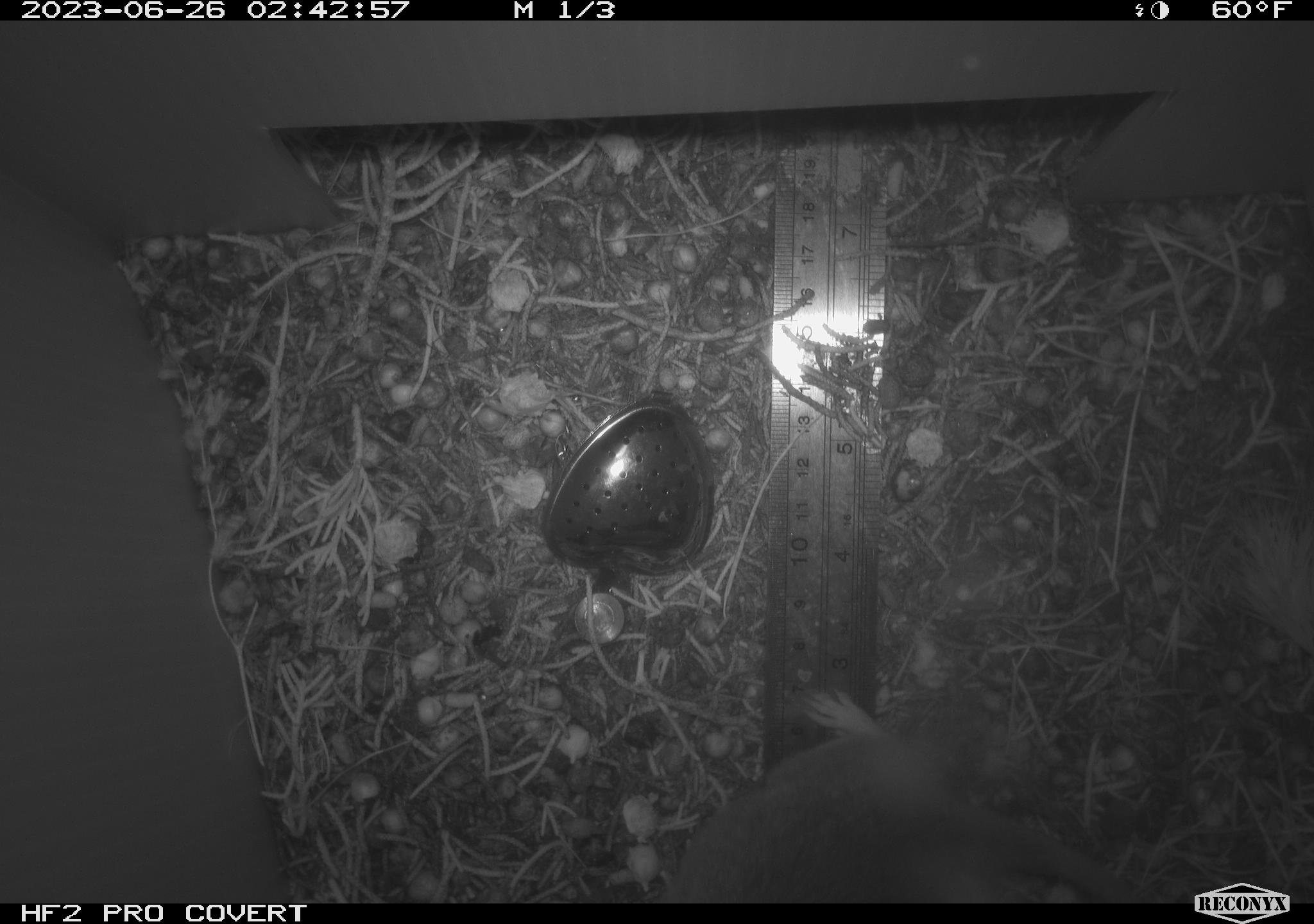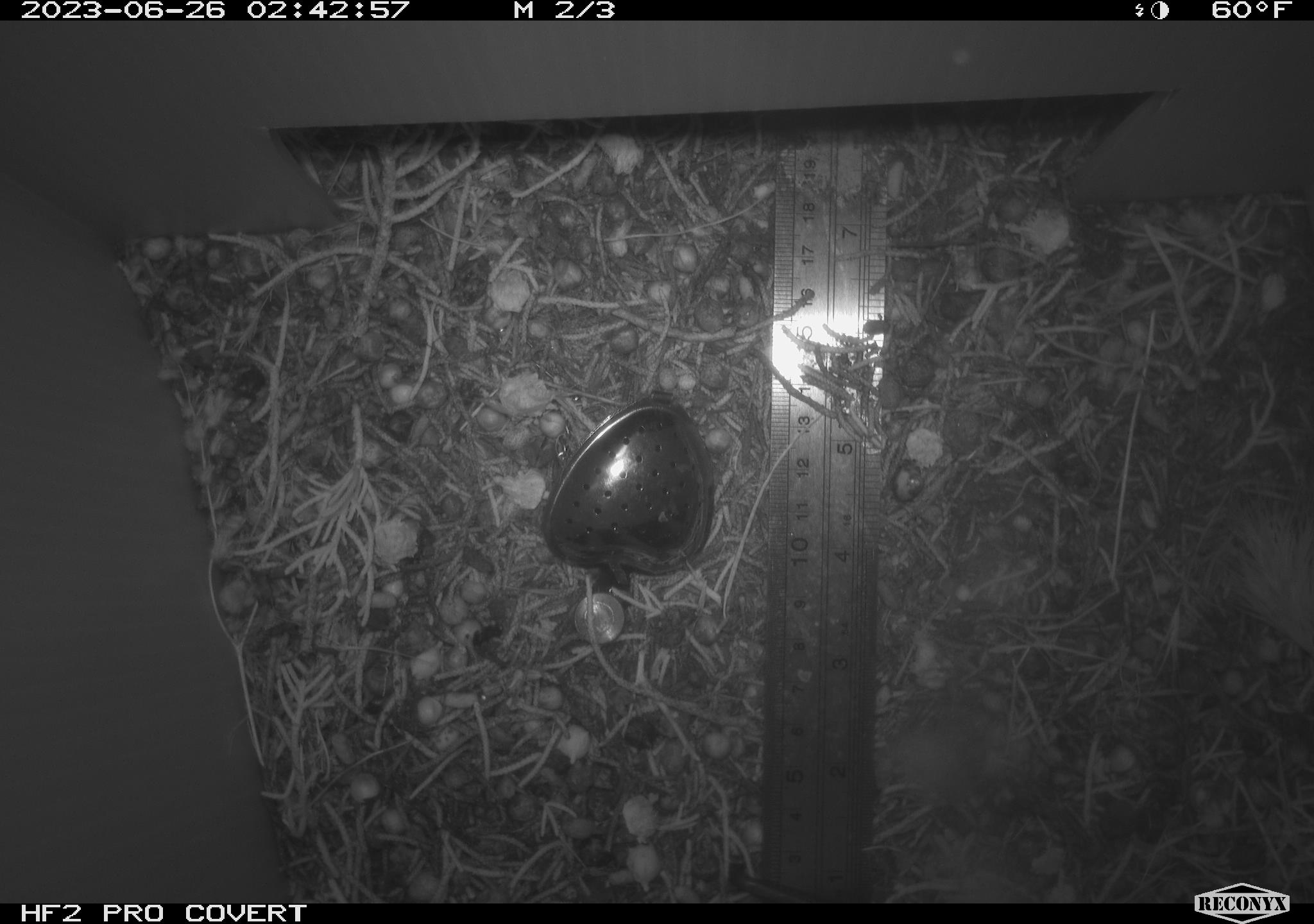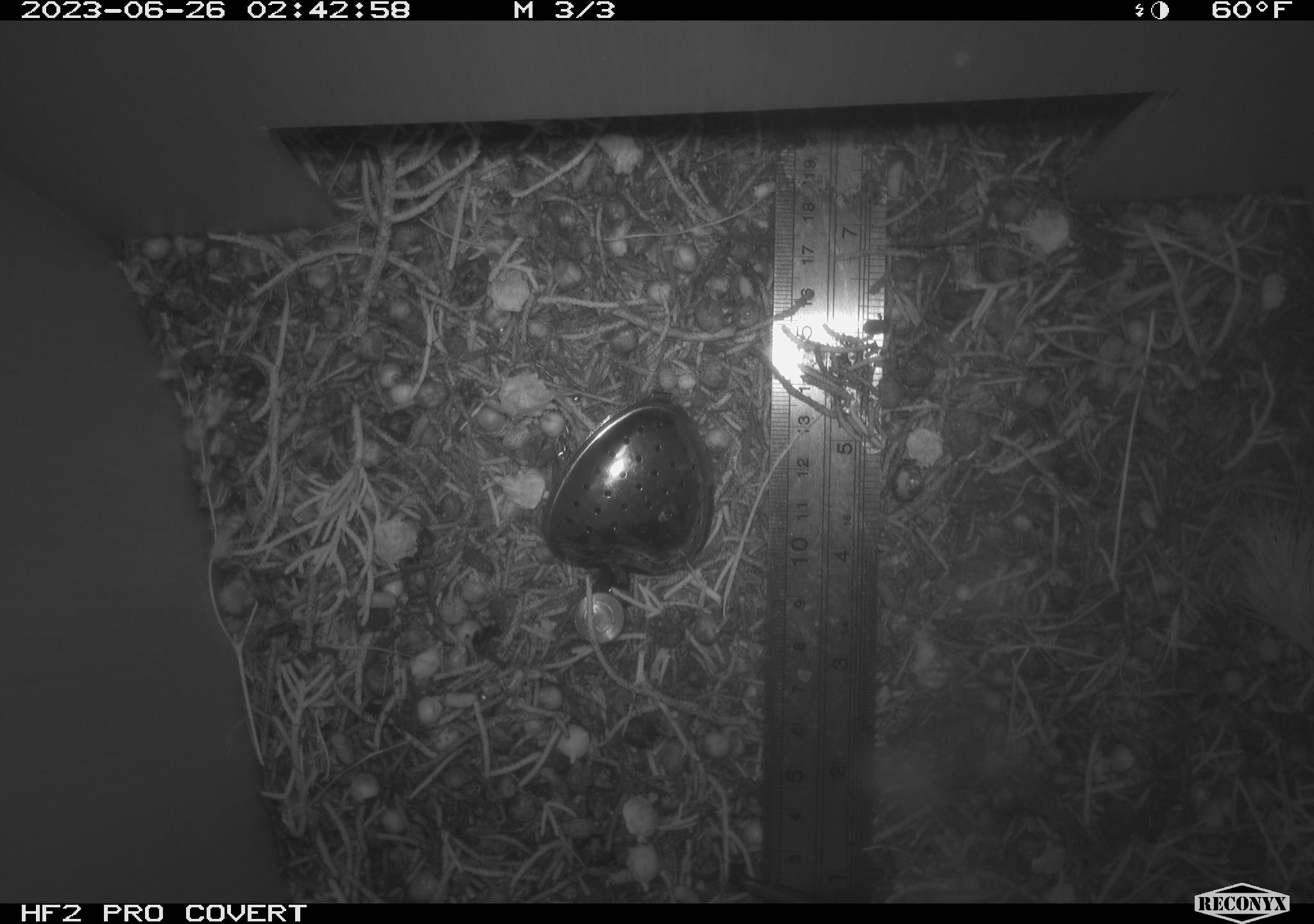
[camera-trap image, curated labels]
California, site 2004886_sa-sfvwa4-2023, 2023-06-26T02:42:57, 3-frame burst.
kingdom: Animalia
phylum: Chordata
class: Mammalia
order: Rodentia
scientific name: Rodentia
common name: mouse species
Mouse species (Rodentia).